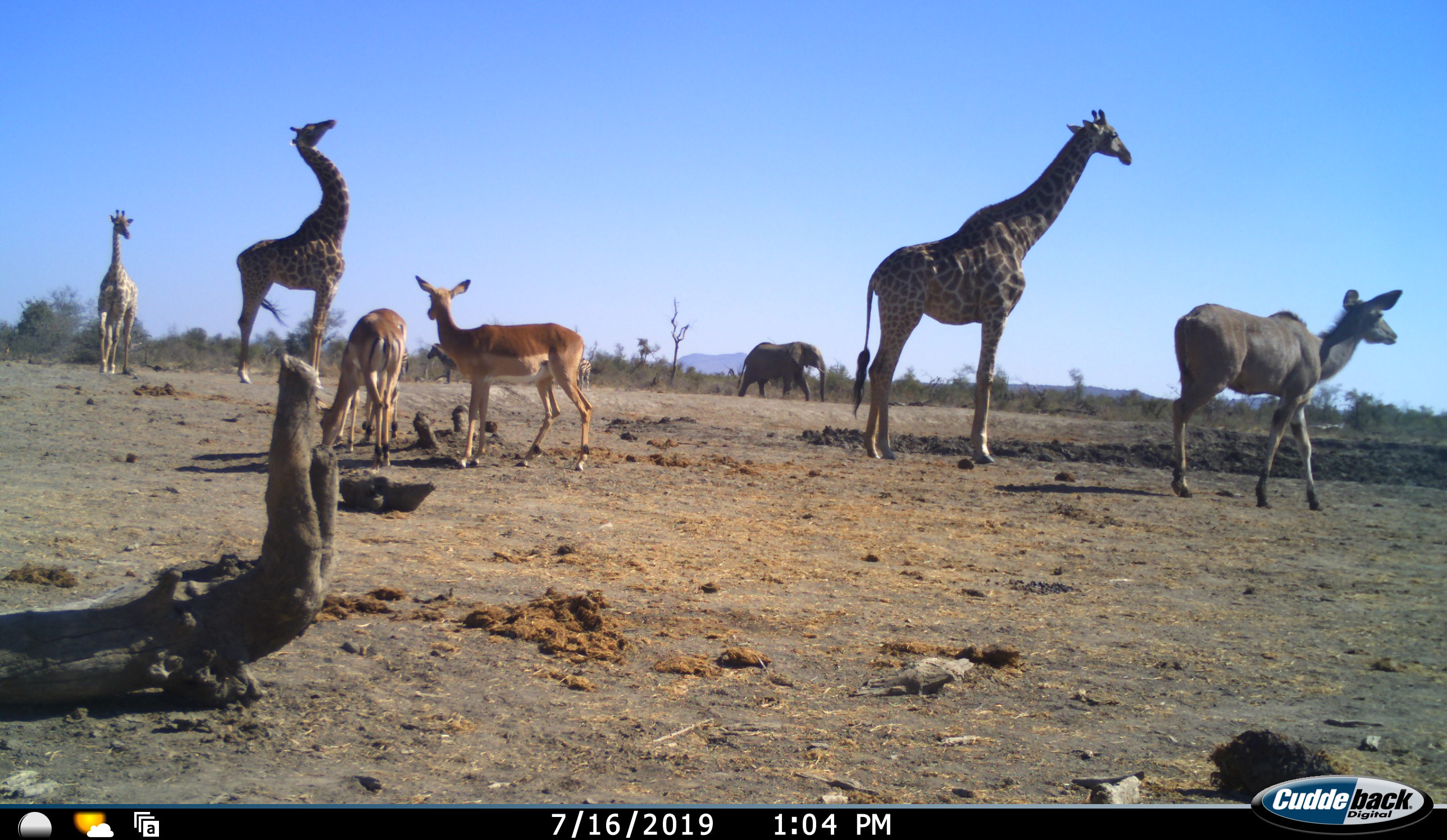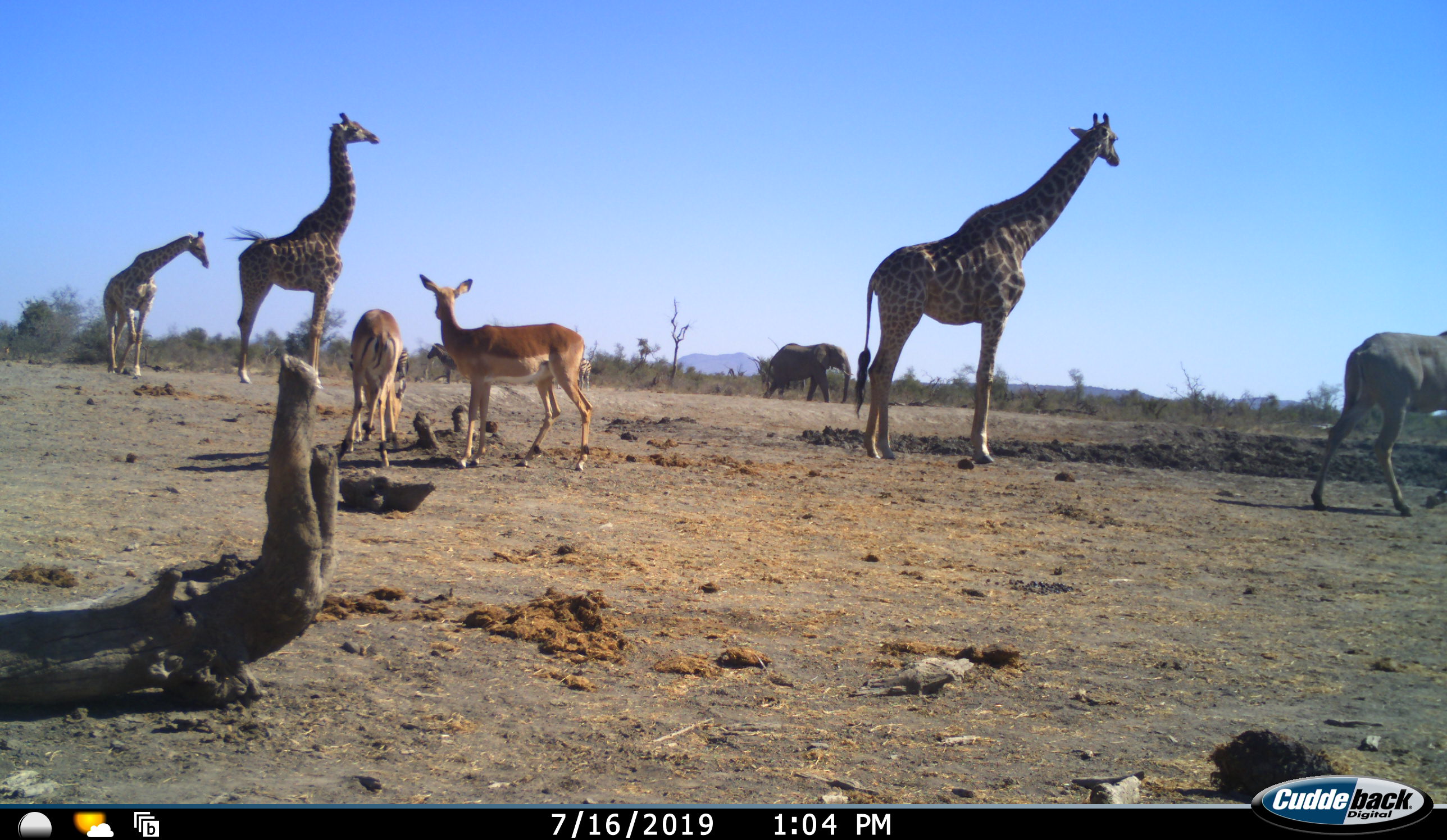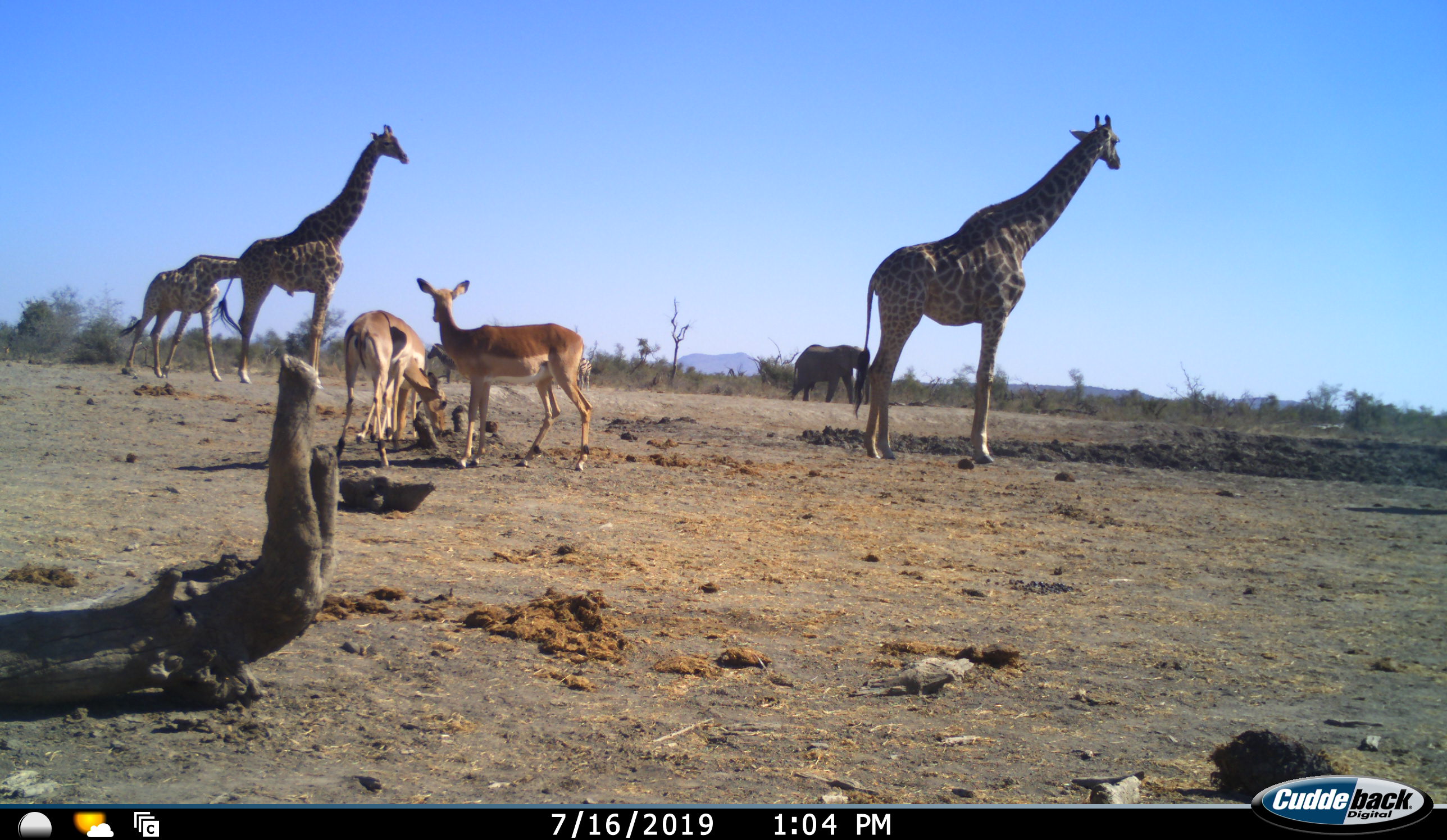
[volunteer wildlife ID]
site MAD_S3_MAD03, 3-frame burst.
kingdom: Animalia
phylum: Chordata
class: Mammalia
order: Proboscidea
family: Elephantidae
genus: Loxodonta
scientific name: Loxodonta africana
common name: african bush elephant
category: elephant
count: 1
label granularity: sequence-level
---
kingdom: Animalia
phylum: Chordata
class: Mammalia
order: Artiodactyla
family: Giraffidae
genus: Giraffa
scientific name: Giraffa camelopardalis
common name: giraffe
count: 3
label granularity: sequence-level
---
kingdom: Animalia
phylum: Chordata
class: Mammalia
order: Artiodactyla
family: Bovidae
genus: Aepyceros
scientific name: Aepyceros melampus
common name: impala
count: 2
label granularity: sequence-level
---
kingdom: Animalia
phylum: Chordata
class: Mammalia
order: Artiodactyla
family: Bovidae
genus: Tragelaphus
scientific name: Tragelaphus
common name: kudu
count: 1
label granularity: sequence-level